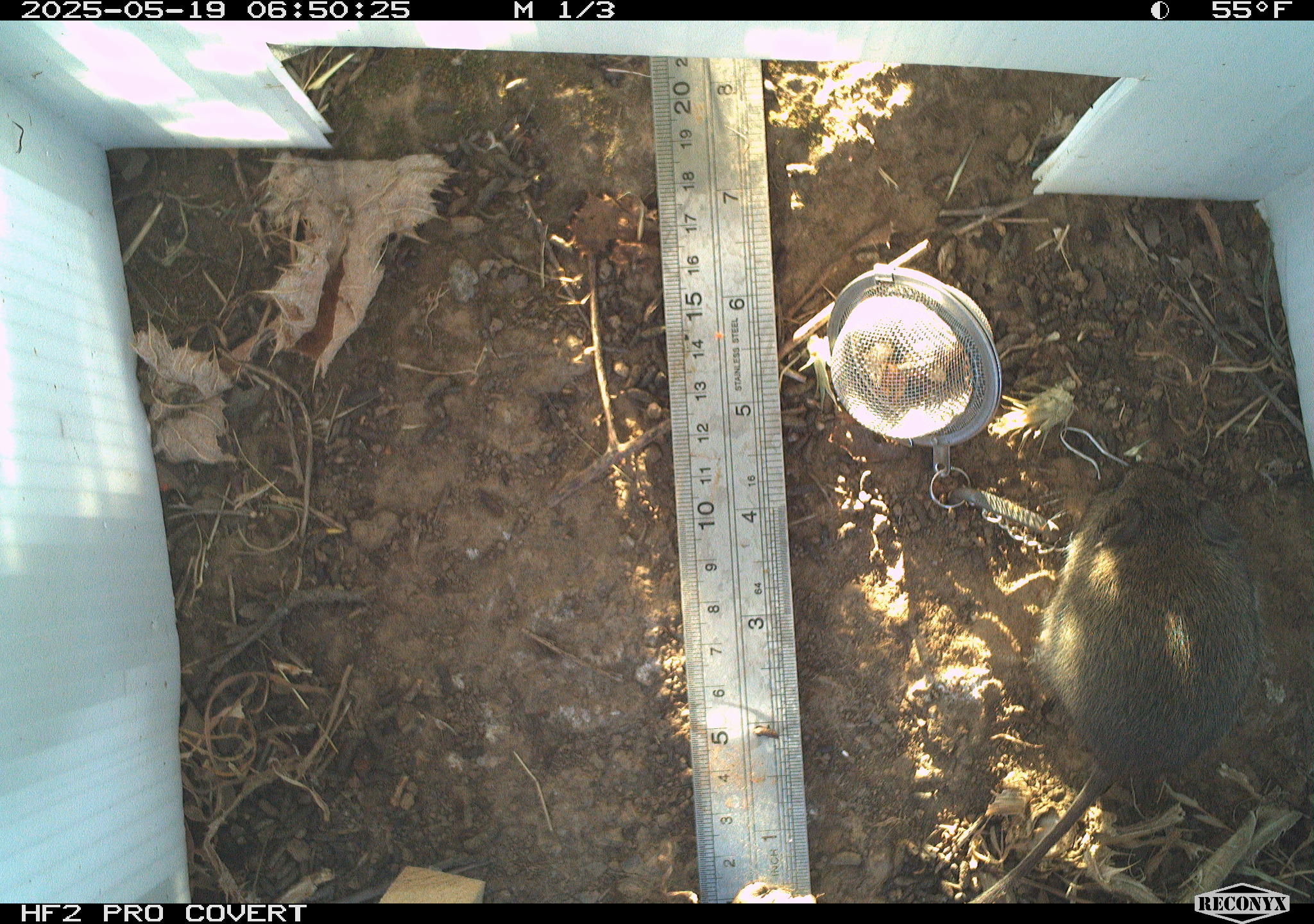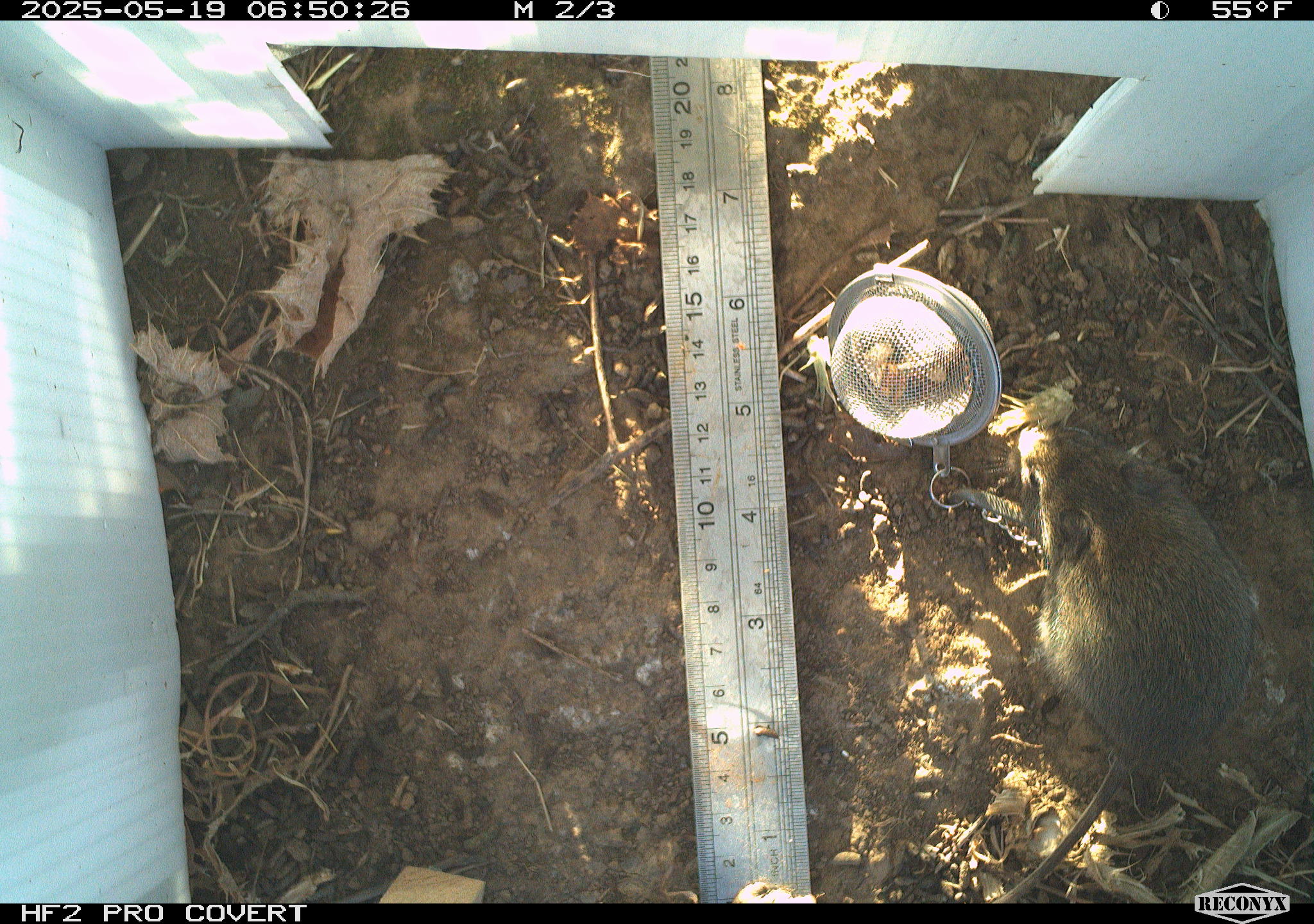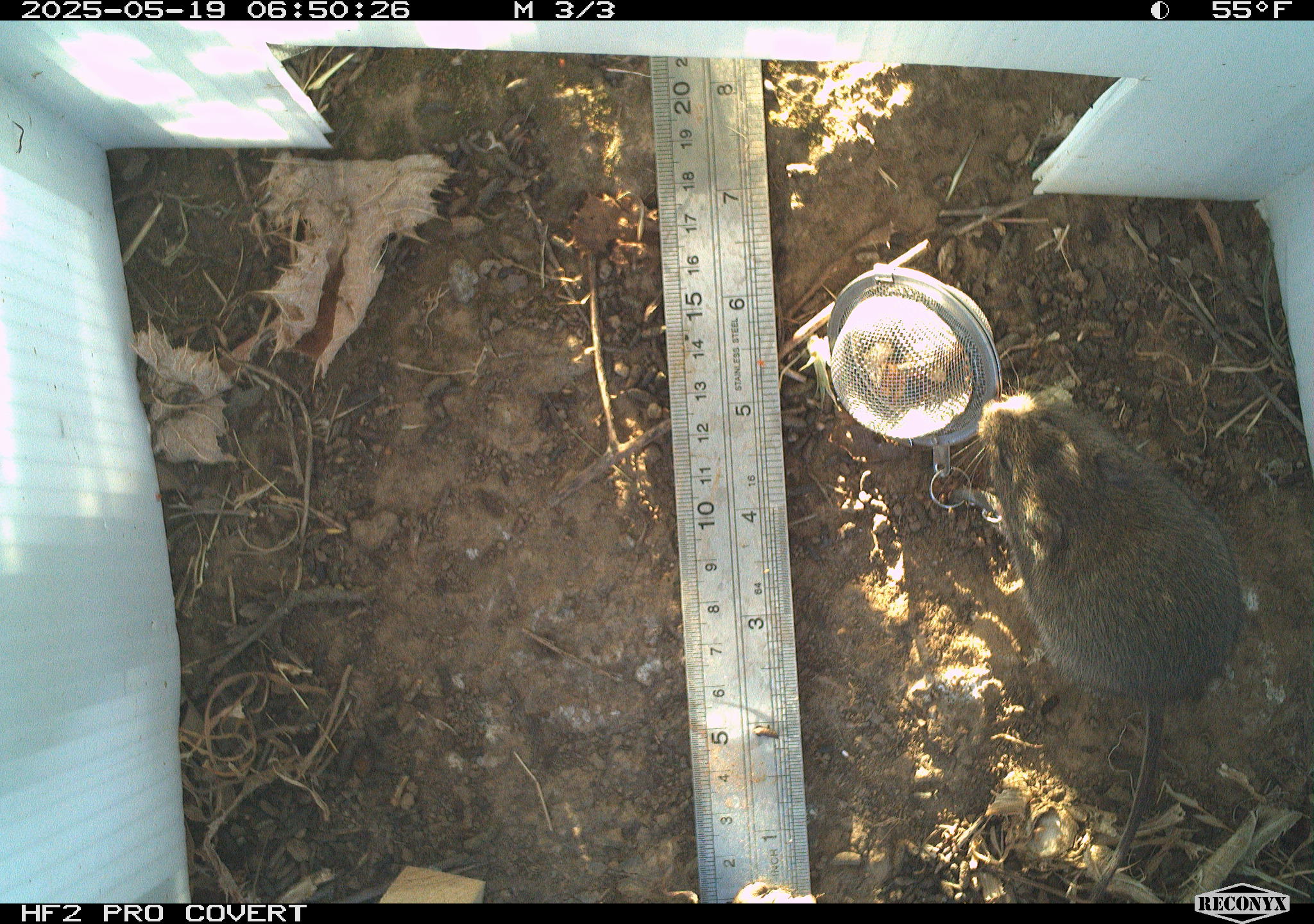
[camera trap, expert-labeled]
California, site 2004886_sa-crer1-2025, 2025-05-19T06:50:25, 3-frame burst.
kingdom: Animalia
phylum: Chordata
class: Mammalia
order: Rodentia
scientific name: Rodentia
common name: rodent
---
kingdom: Animalia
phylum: Chordata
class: Mammalia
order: Rodentia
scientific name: Rodentia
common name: woodrat or rat or mouse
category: woodrat or rat or mouse species